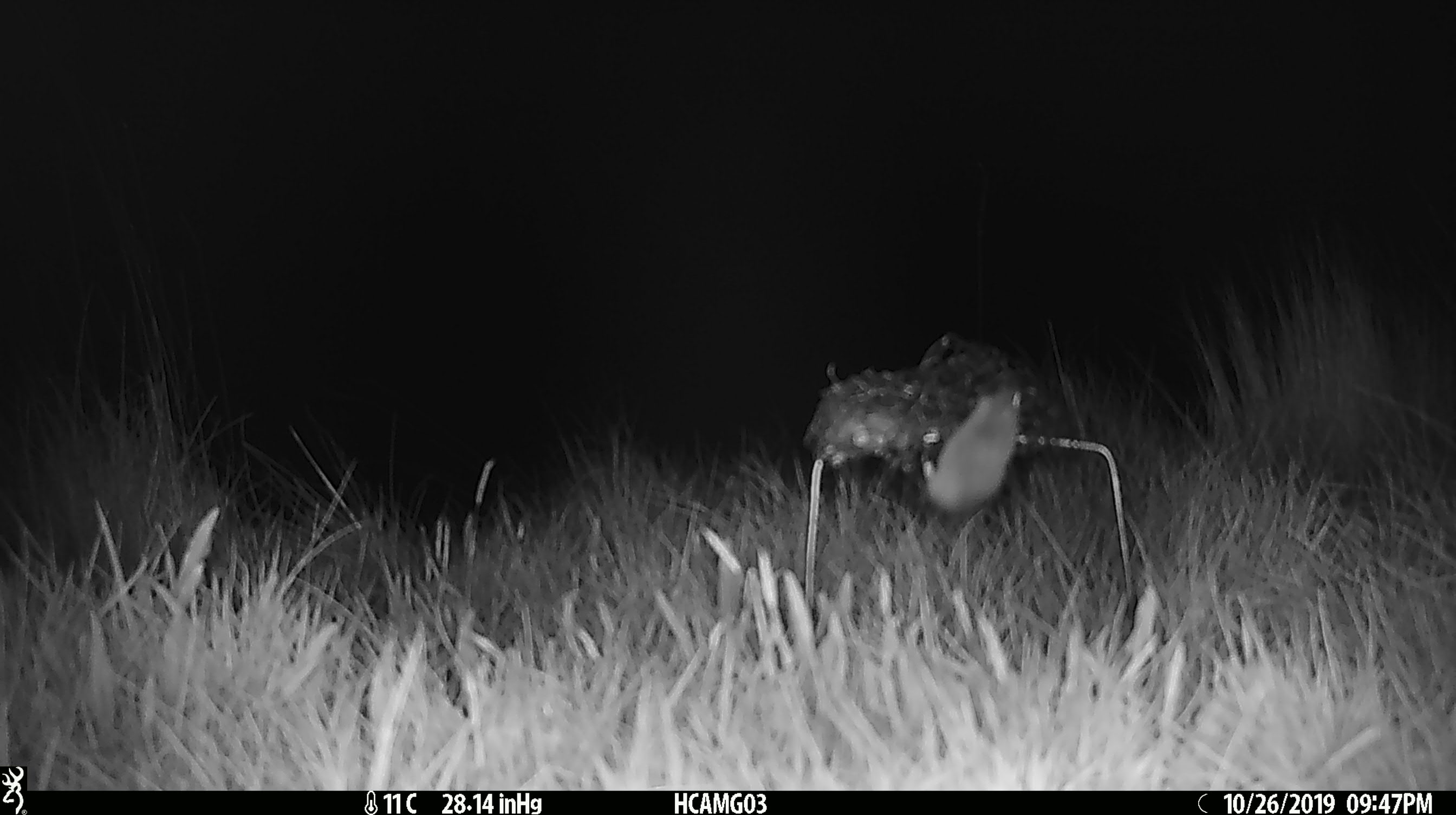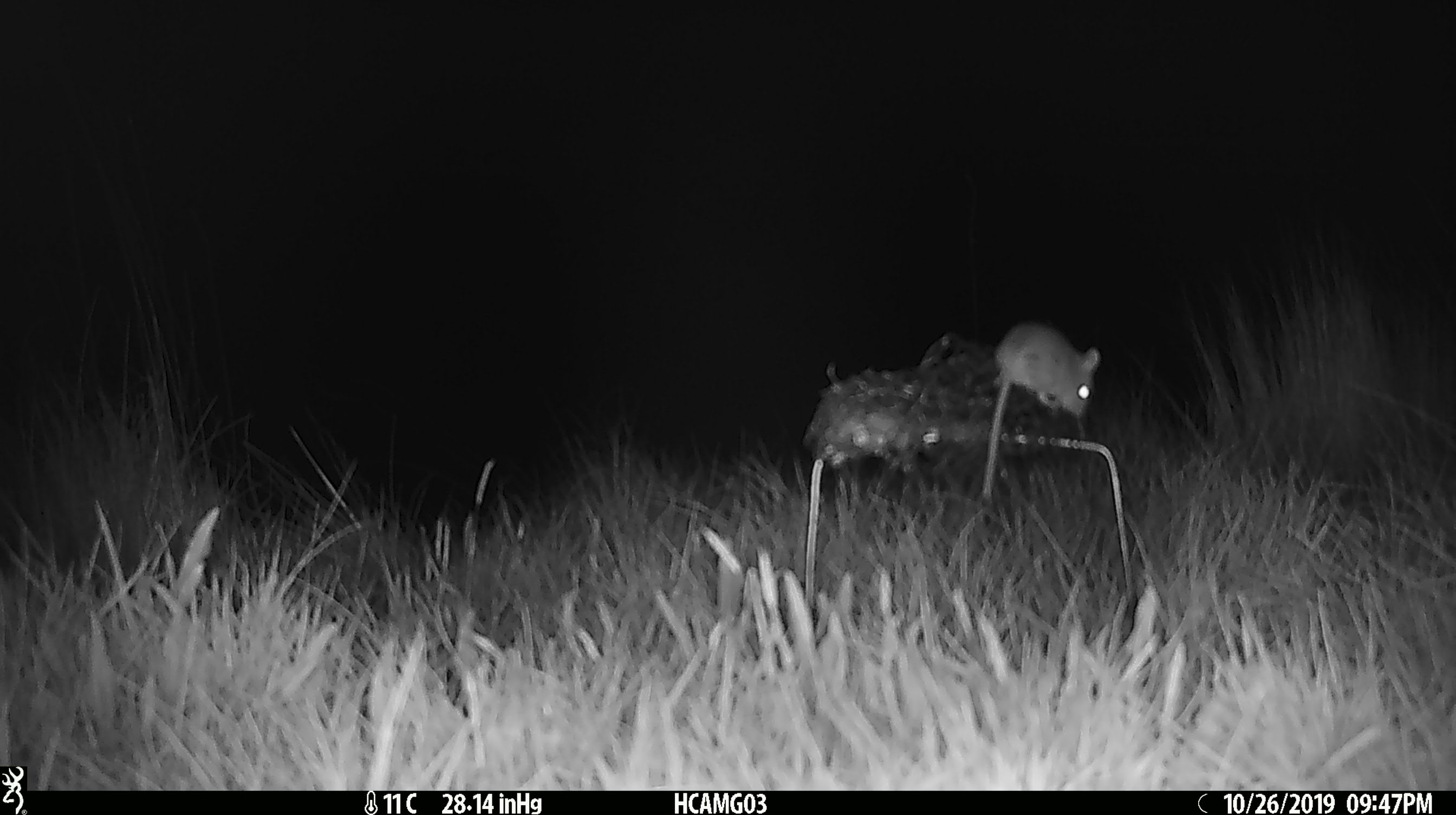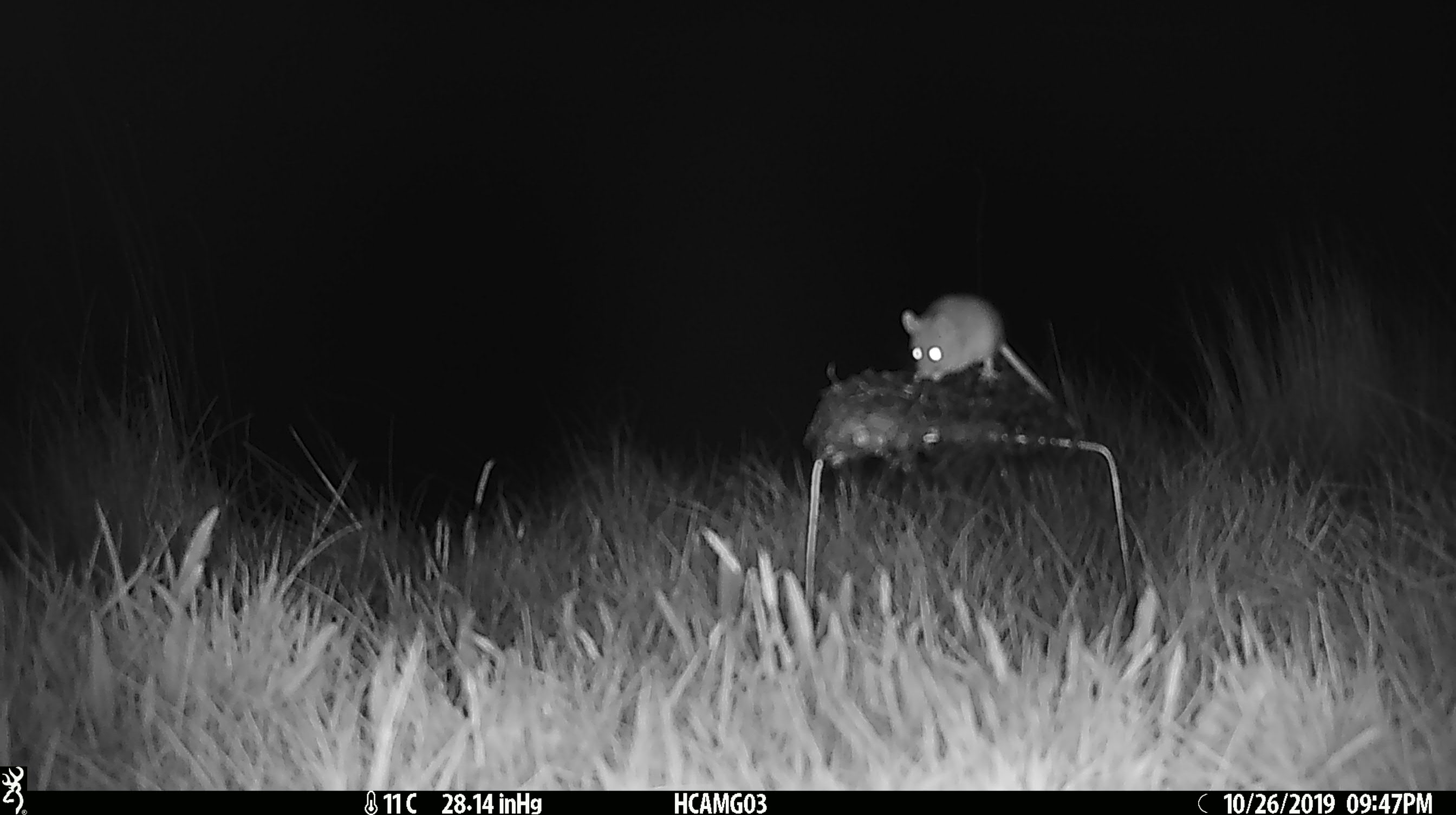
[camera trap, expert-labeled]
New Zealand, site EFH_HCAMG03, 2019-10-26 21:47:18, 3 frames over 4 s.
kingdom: Animalia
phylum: Chordata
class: Mammalia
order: Rodentia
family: Muridae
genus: Mus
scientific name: Mus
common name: mouse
Mouse (Mus).